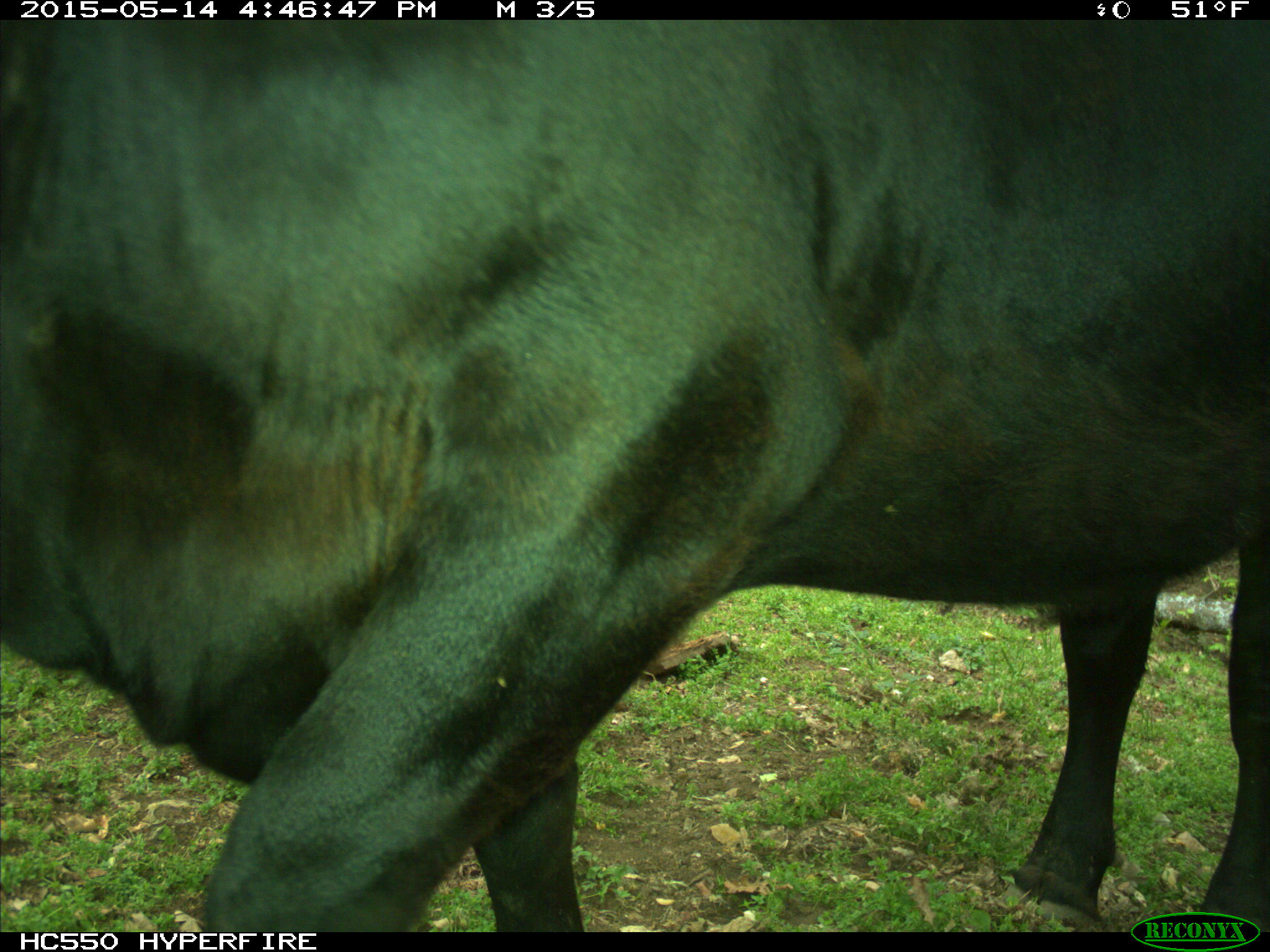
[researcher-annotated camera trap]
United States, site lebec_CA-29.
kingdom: Animalia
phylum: Chordata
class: Mammalia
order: Artiodactyla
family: Bovidae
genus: Bos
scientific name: Bos taurus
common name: domestic cow